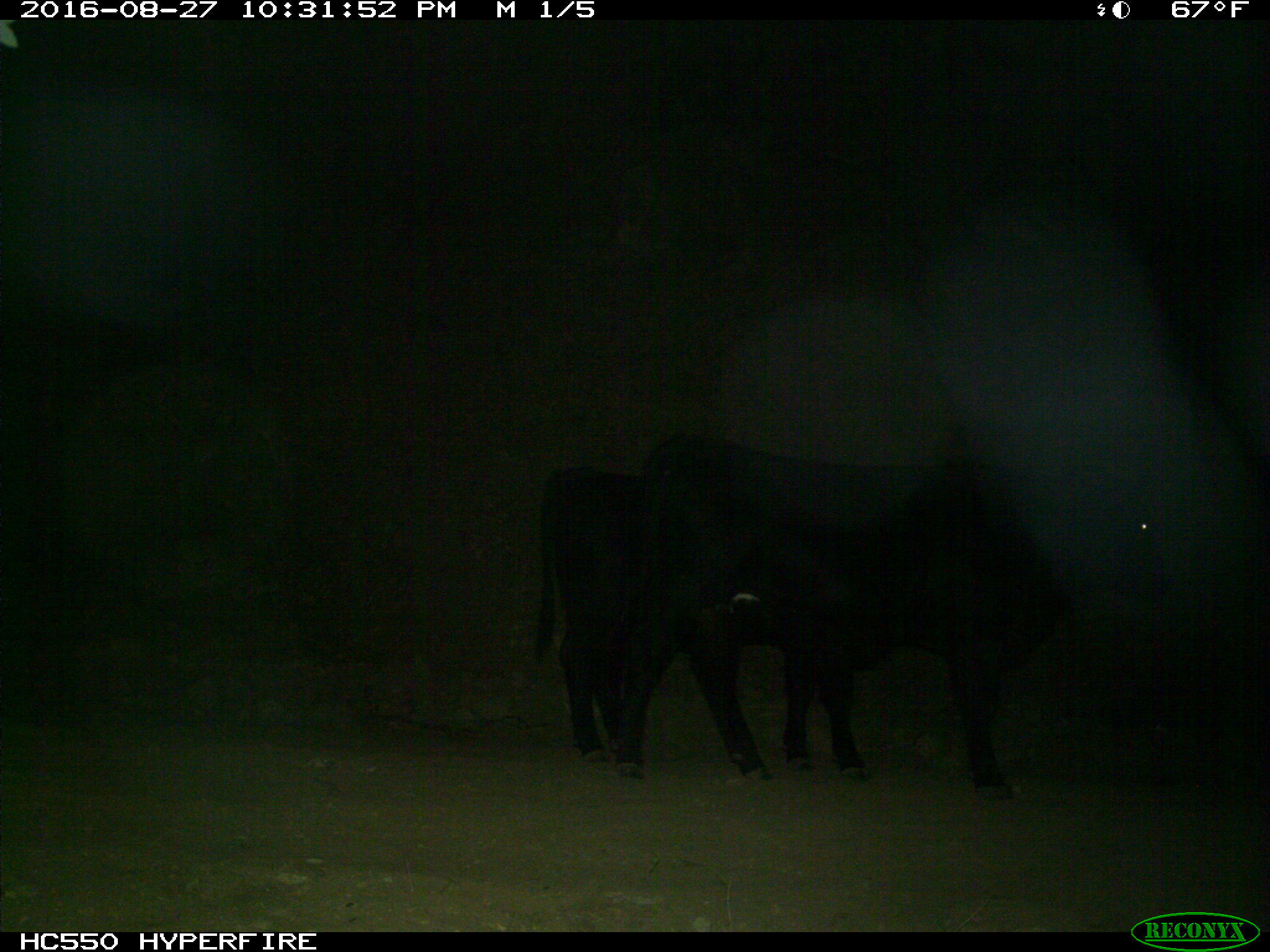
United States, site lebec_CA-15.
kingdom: Animalia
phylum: Chordata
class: Mammalia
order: Artiodactyla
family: Bovidae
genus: Bos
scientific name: Bos taurus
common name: domestic cow